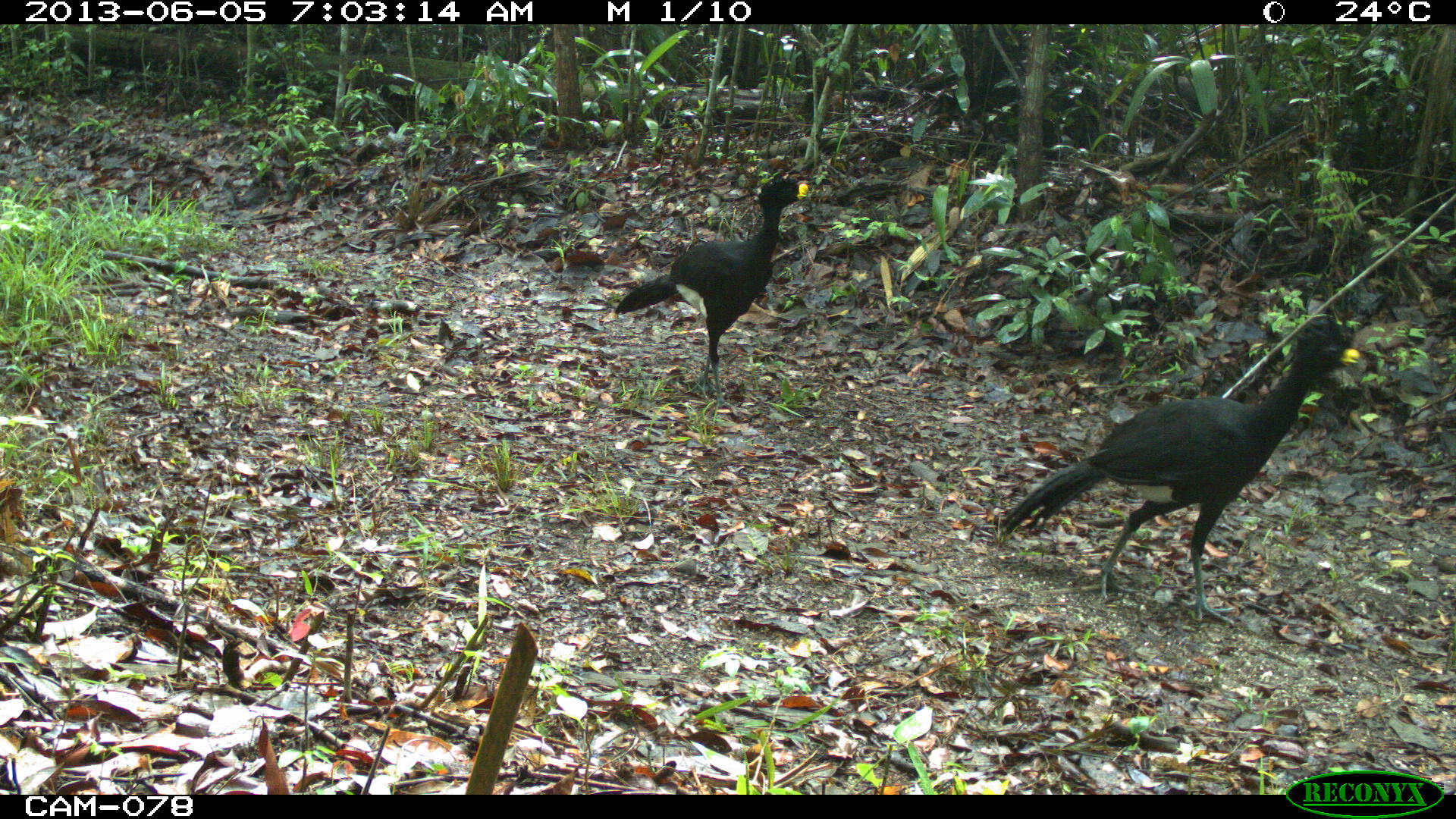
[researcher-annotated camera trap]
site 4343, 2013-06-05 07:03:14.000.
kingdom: Animalia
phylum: Chordata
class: Aves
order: Galliformes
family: Cracidae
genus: Crax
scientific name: Crax rubra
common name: great curassow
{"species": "Crax rubra (great curassow)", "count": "3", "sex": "male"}